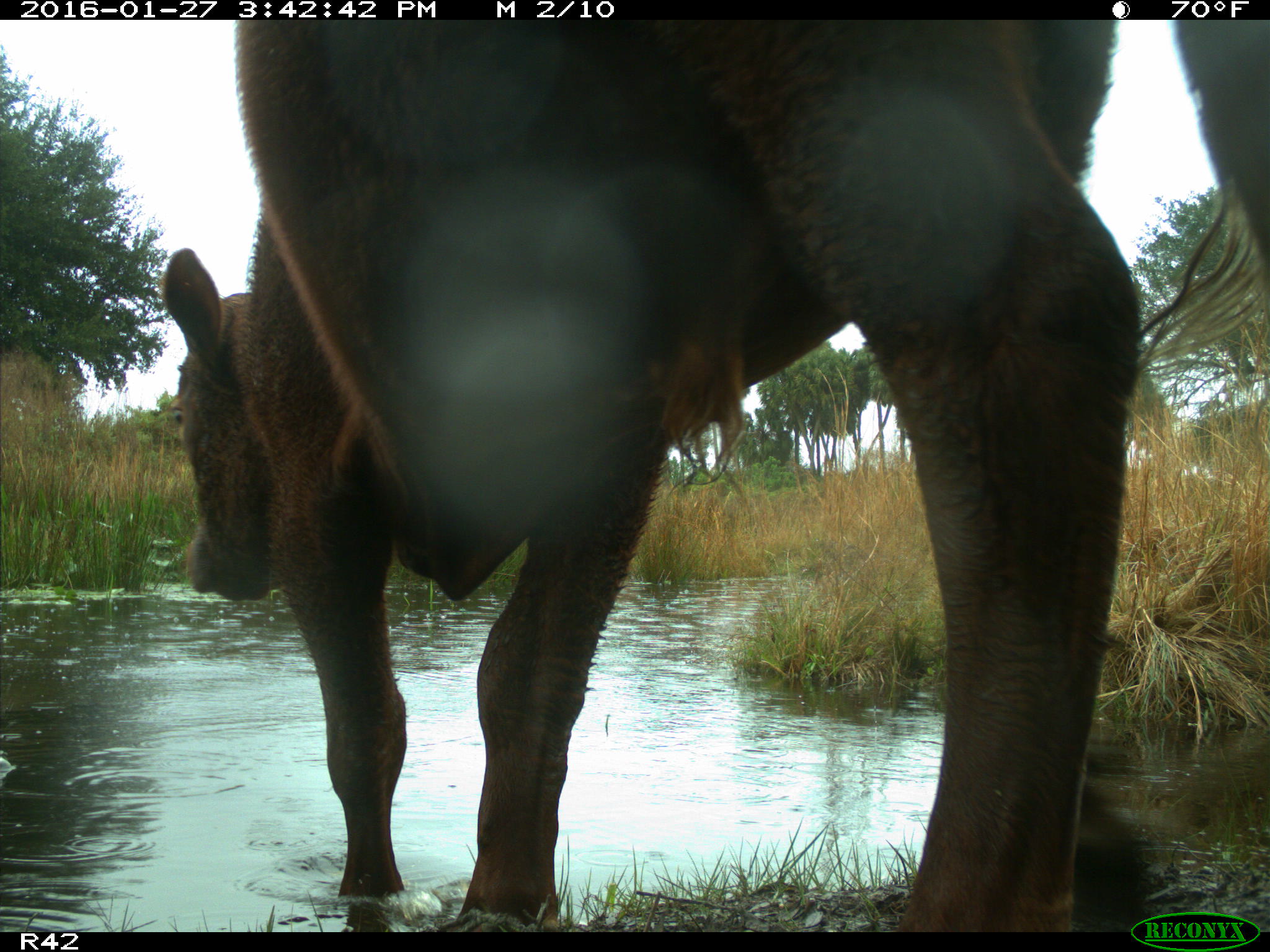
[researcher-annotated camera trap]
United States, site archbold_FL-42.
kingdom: Animalia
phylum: Chordata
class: Mammalia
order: Artiodactyla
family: Bovidae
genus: Bos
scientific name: Bos taurus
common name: domestic cow